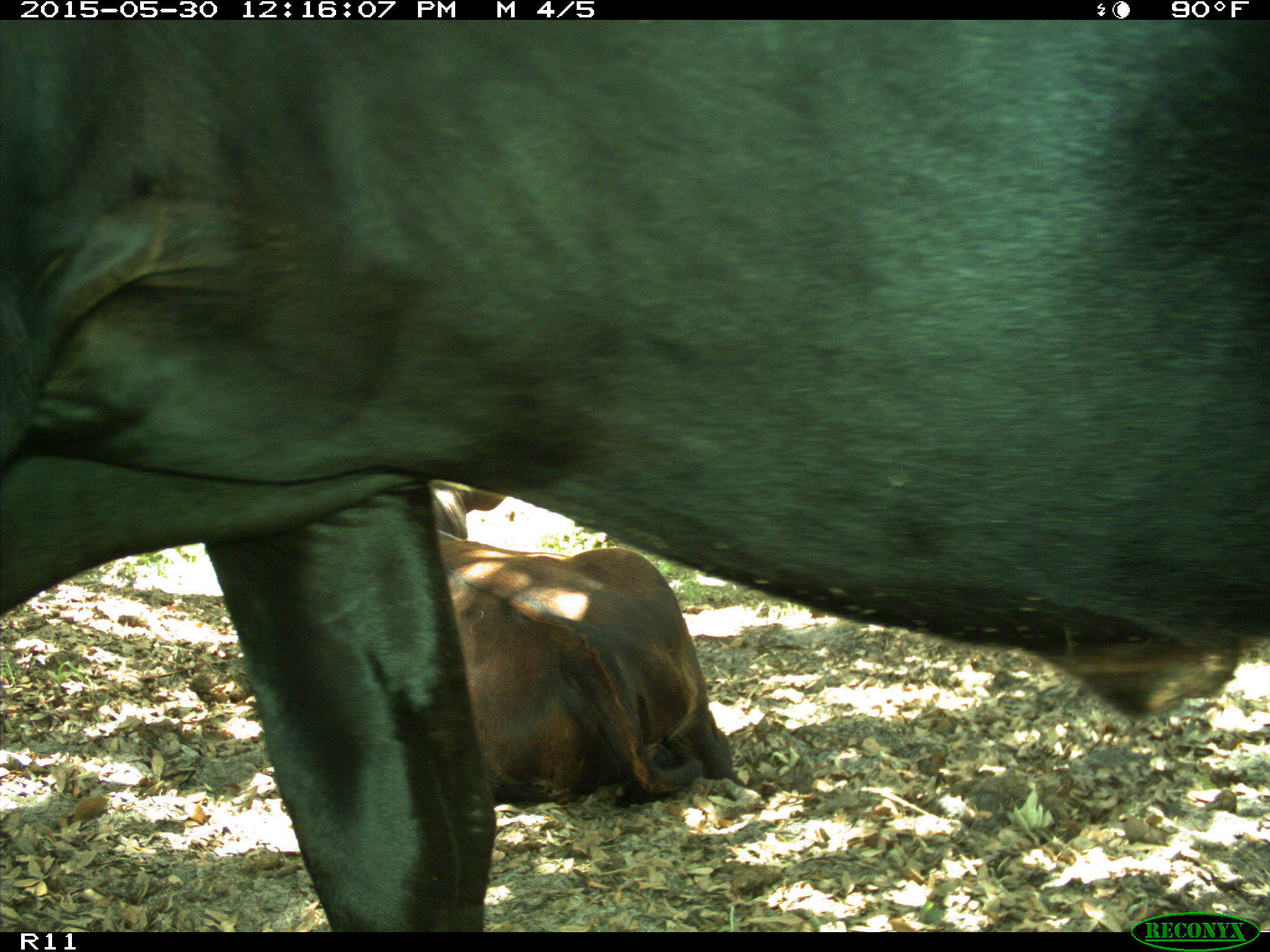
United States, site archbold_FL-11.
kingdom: Animalia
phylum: Chordata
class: Mammalia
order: Artiodactyla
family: Bovidae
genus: Bos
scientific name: Bos taurus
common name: domestic cow